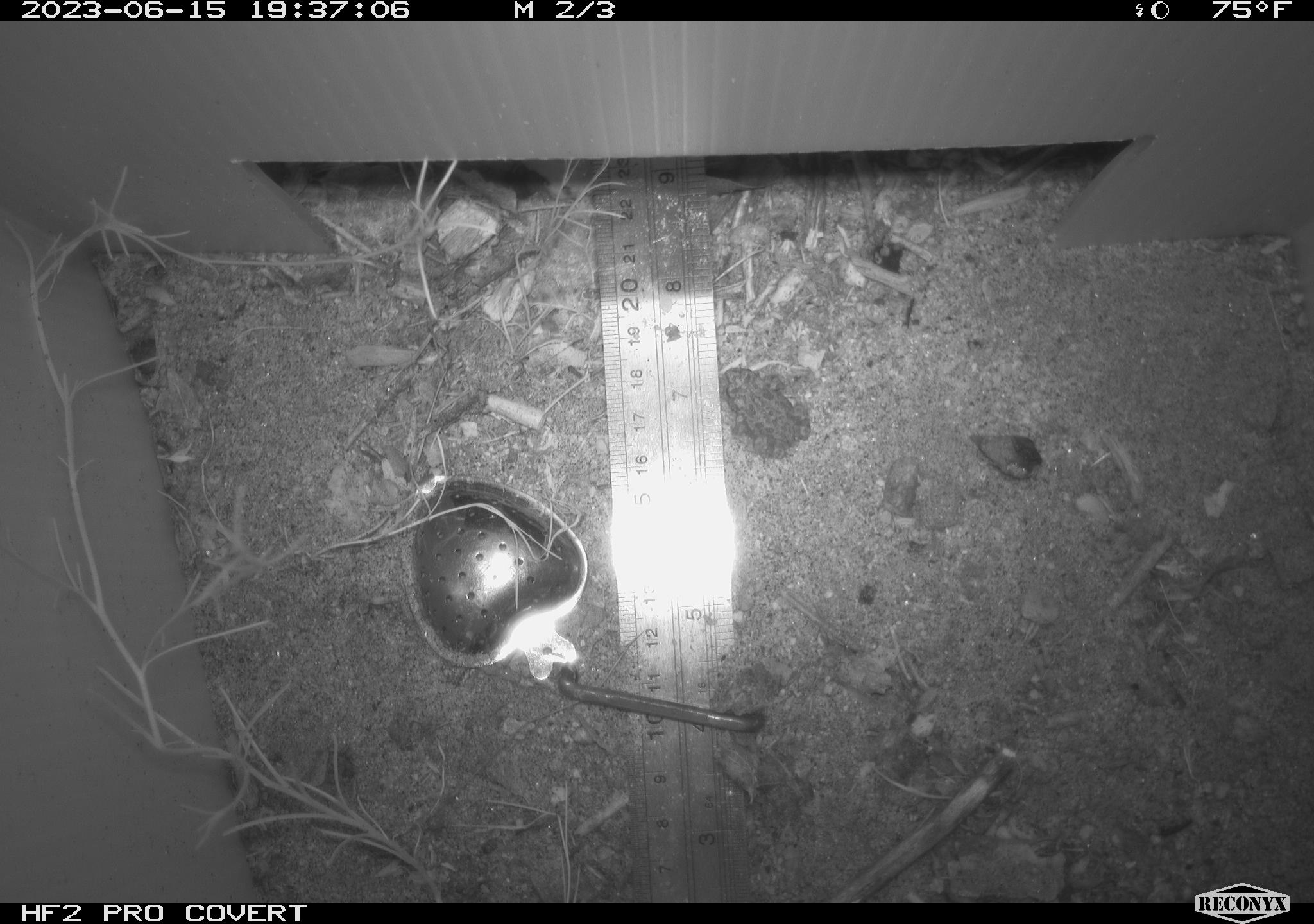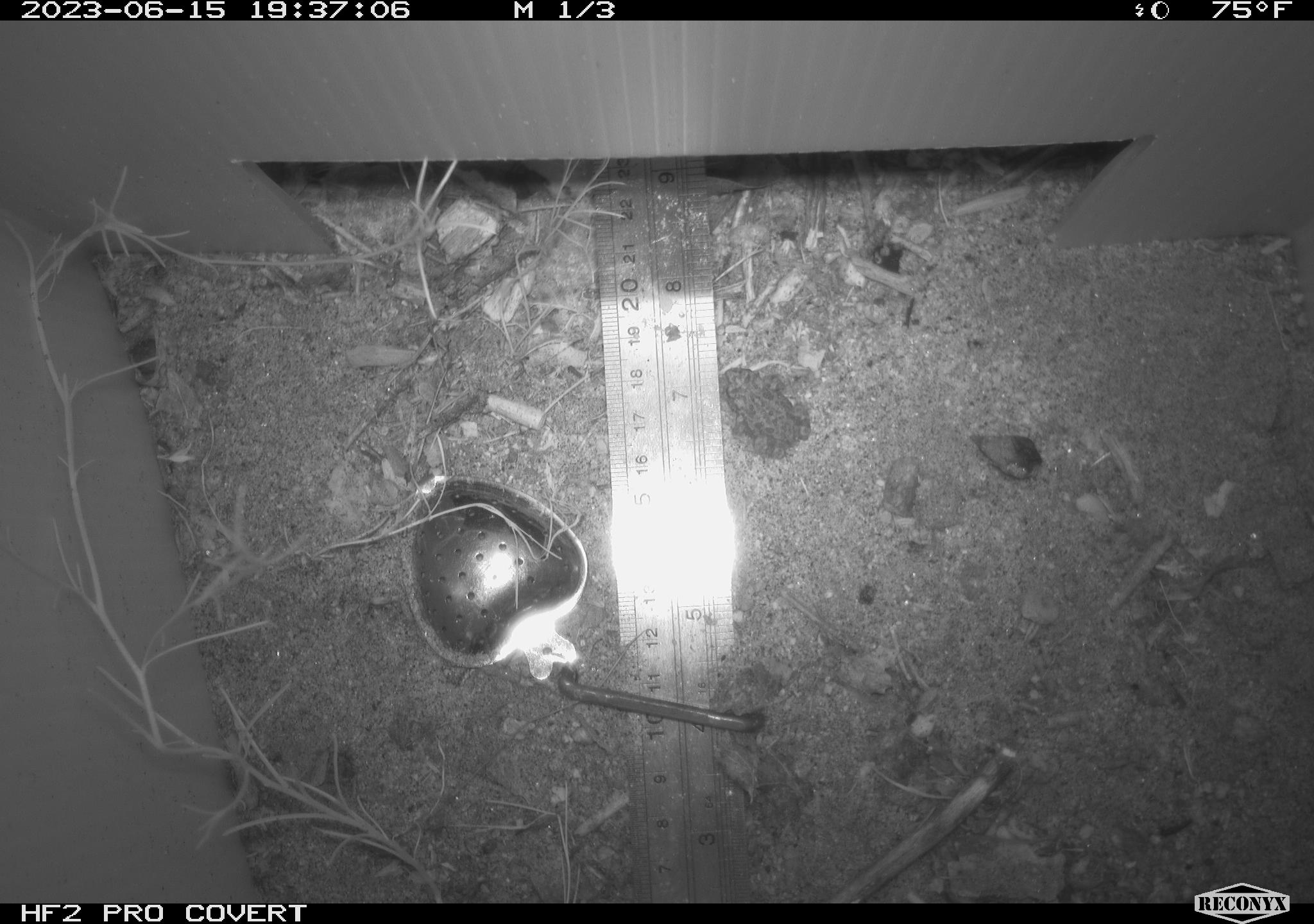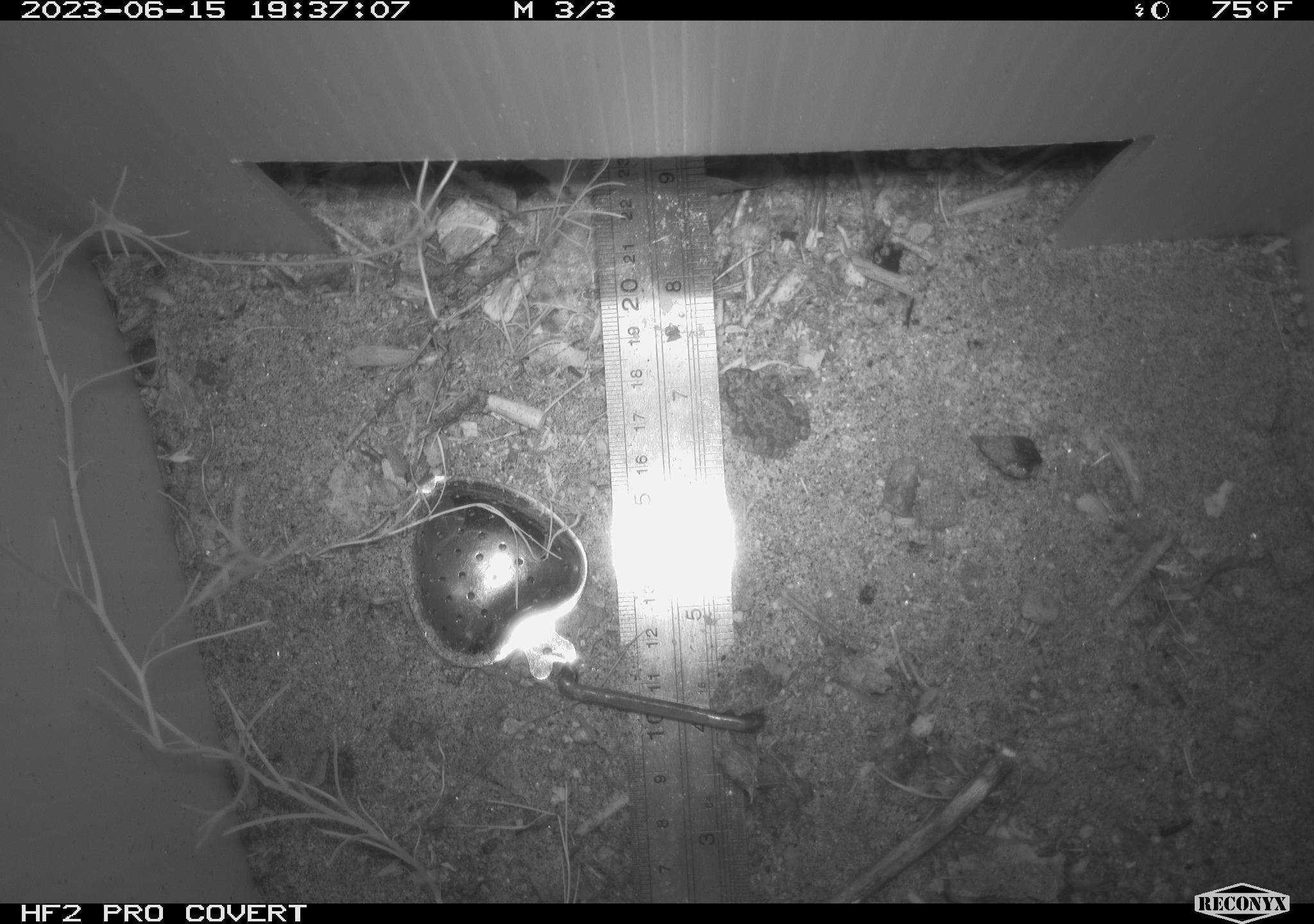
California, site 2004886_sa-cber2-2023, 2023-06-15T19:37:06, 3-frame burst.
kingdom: Animalia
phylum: Chordata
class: Amphibia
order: Anura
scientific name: Anura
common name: frogs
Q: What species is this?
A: Frogs (Anura).